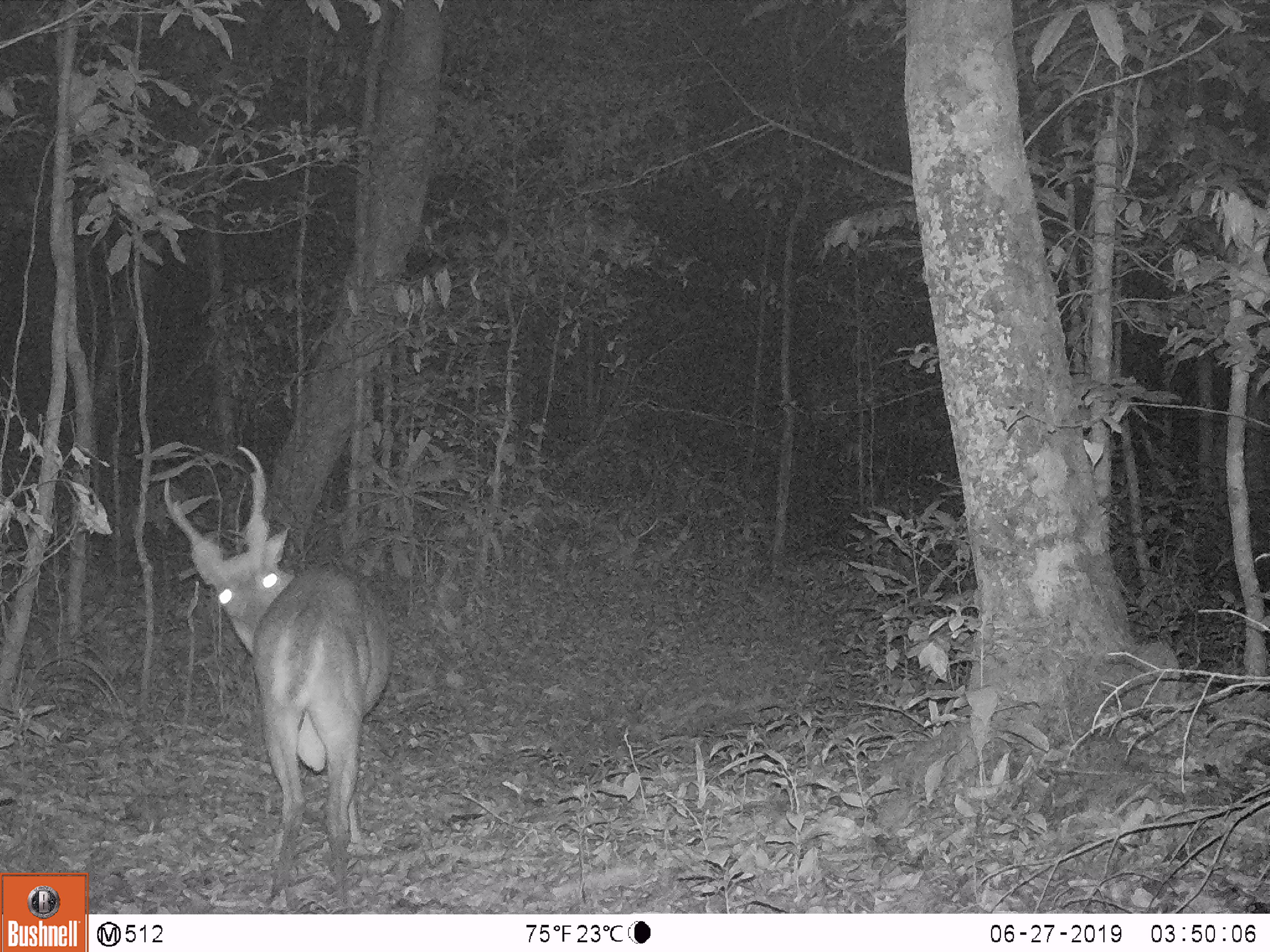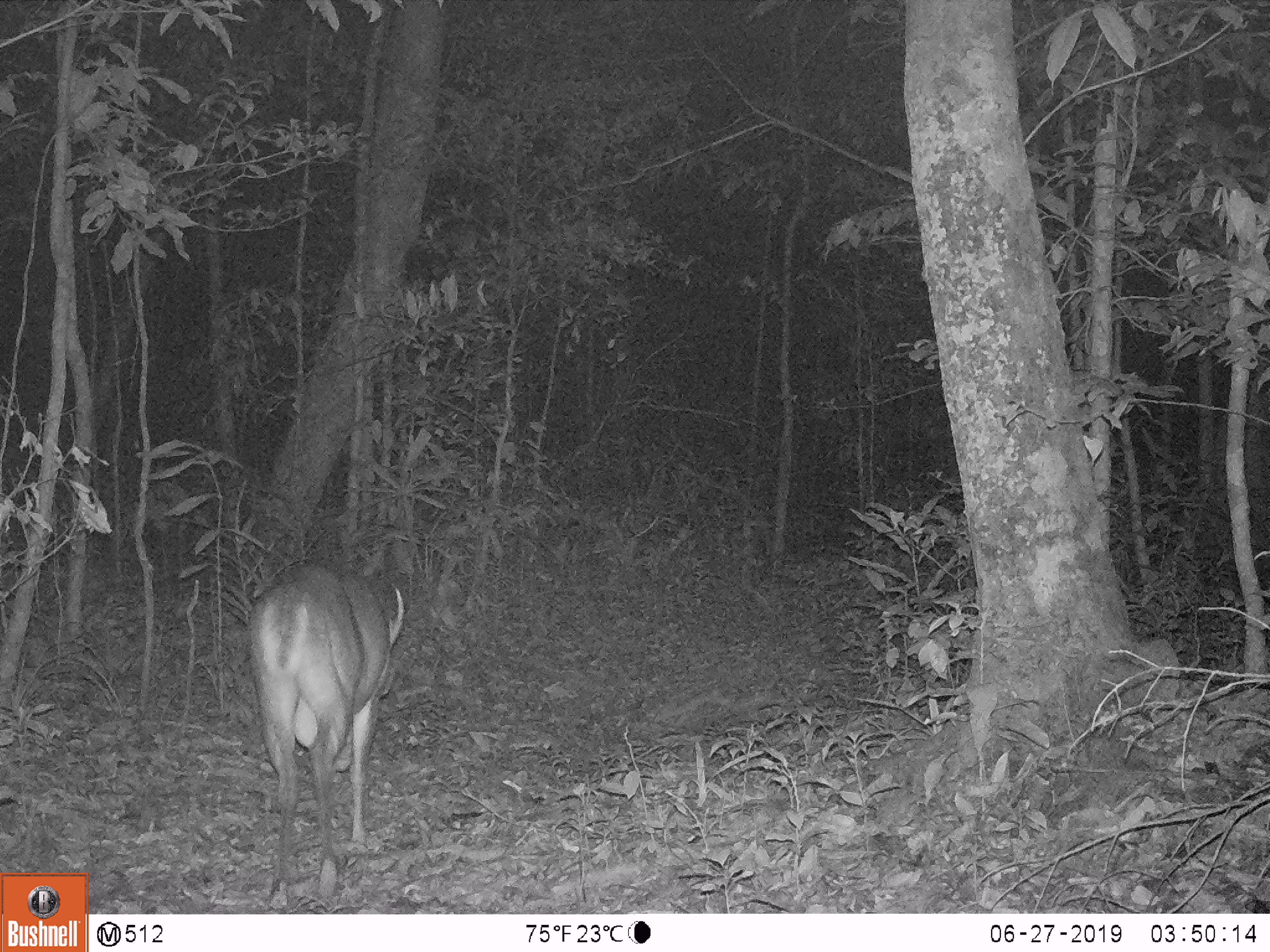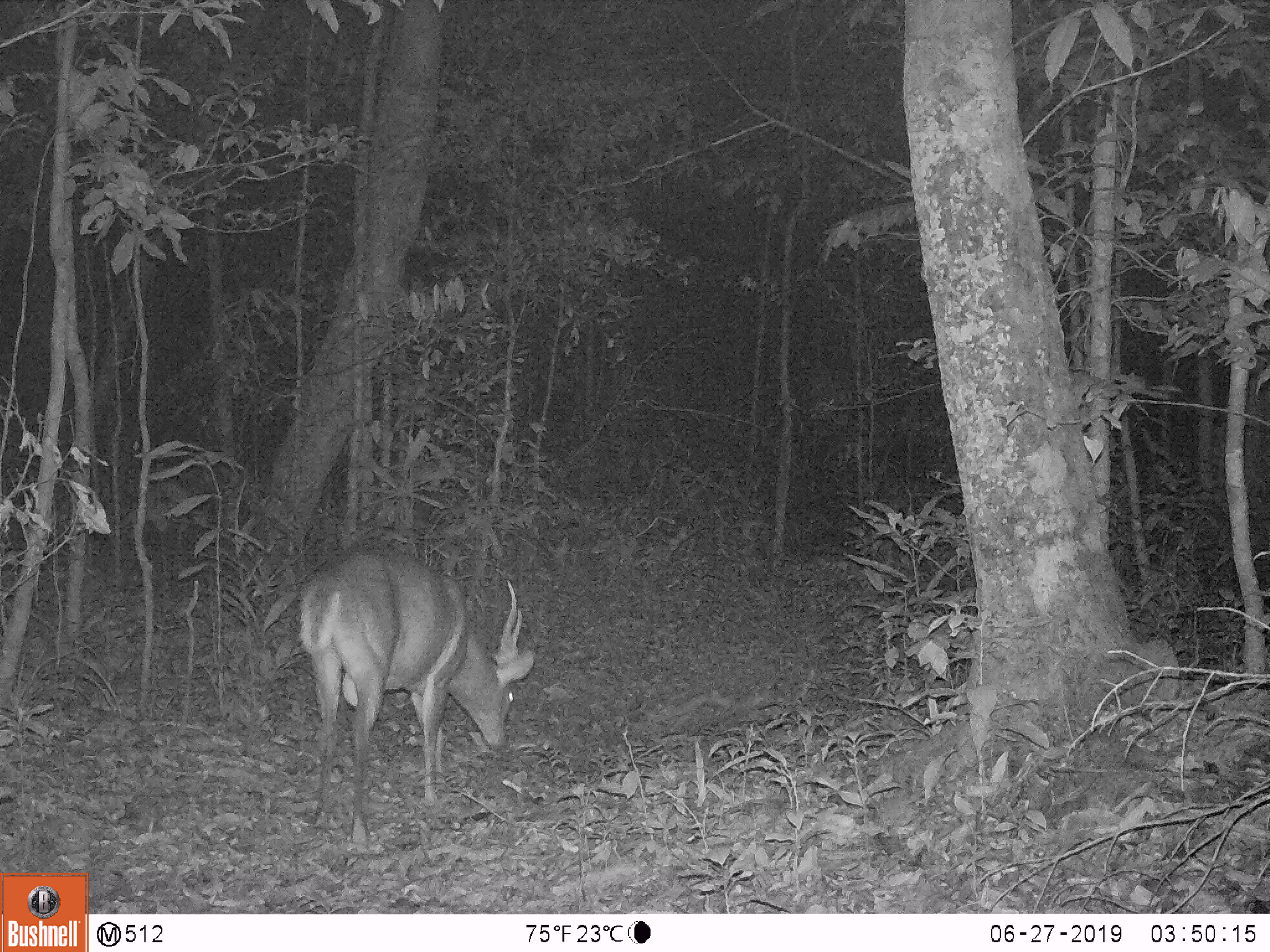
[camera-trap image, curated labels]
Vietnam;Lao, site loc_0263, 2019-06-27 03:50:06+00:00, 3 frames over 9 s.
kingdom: Animalia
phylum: Chordata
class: Mammalia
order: Artiodactyla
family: Cervidae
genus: Muntiacus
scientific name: Muntiacus vuquangensis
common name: large-antlered muntjac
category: large antlered muntjac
Large antlered muntjac (large-antlered muntjac) (Muntiacus vuquangensis). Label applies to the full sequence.